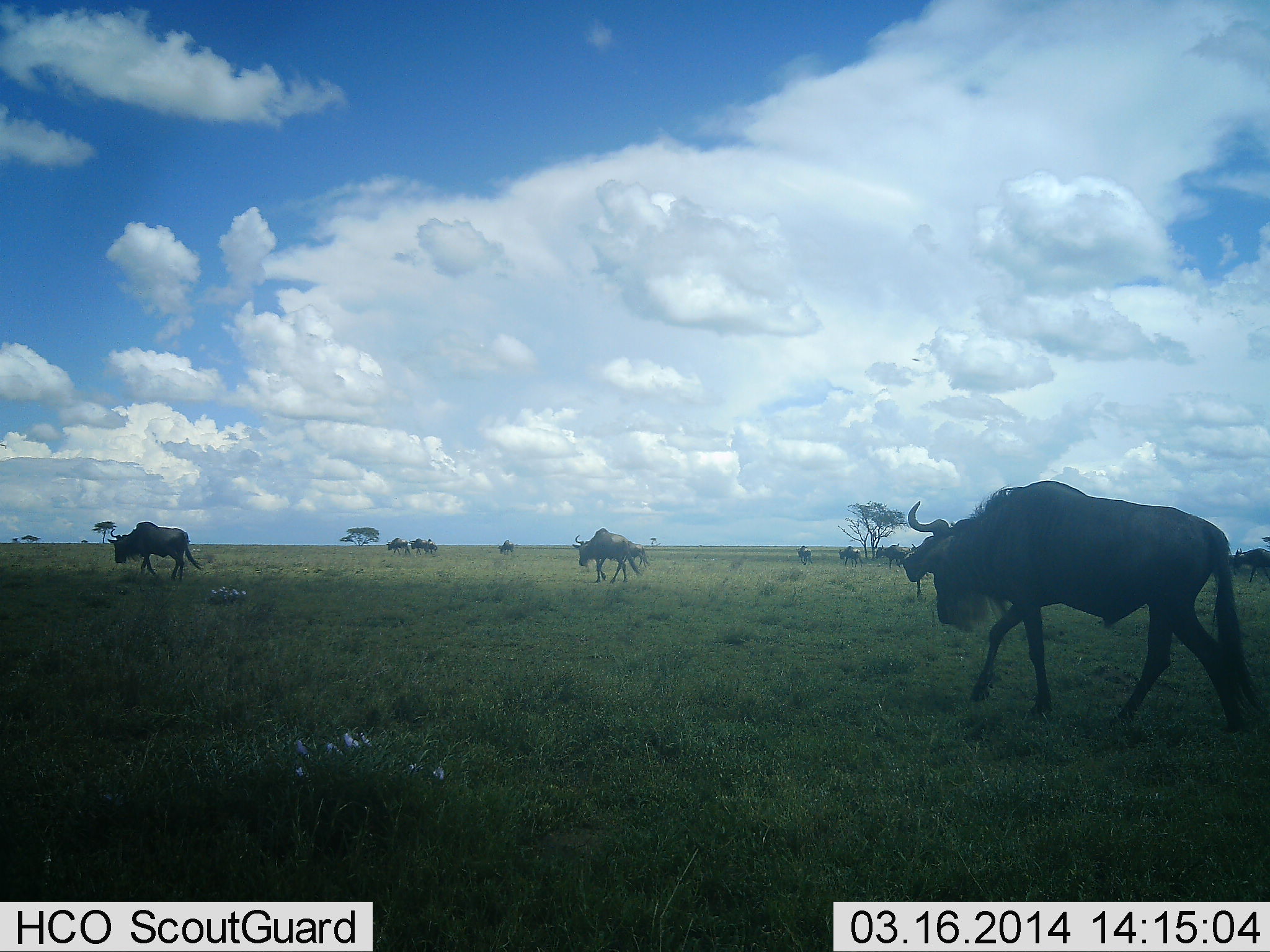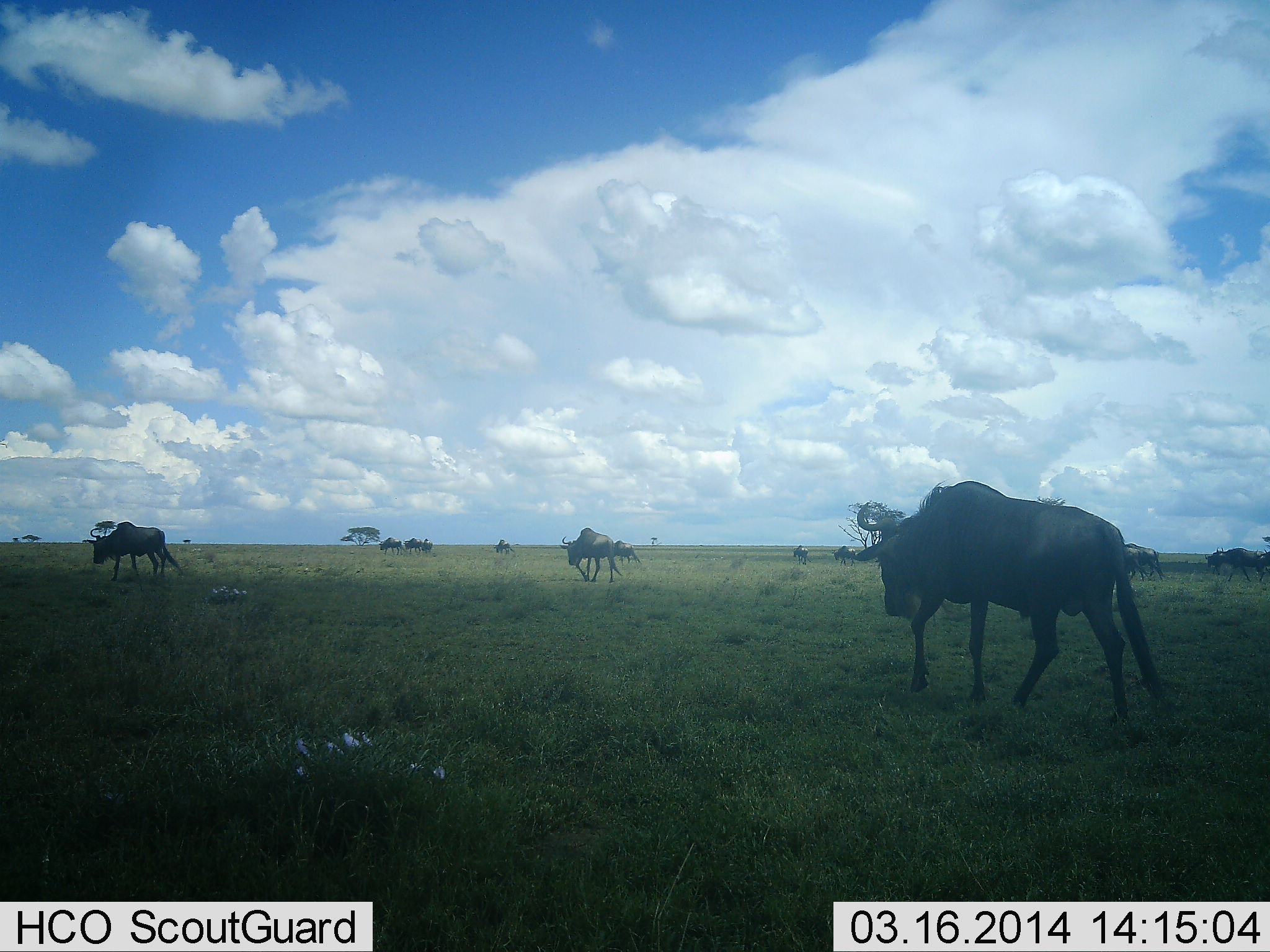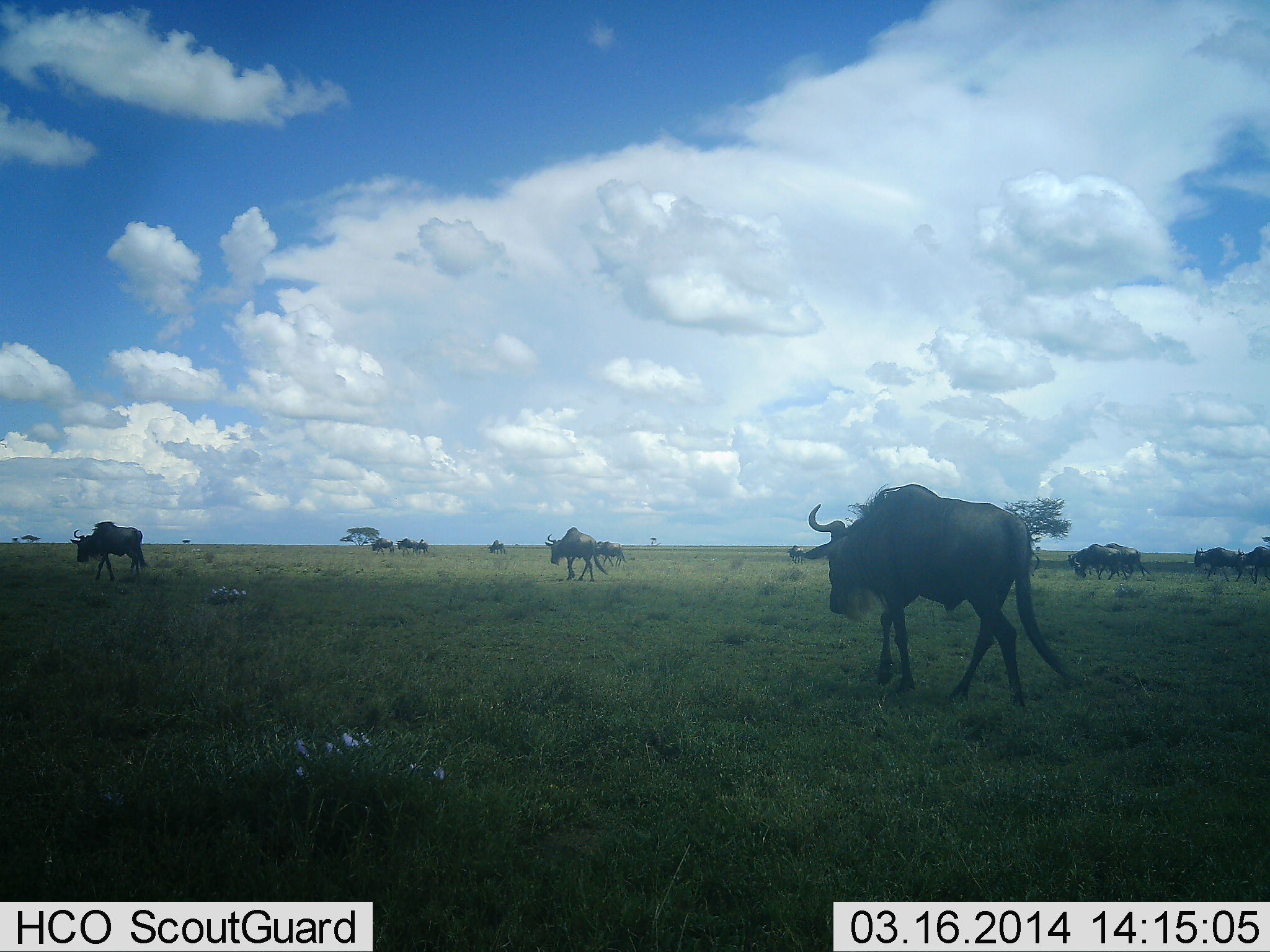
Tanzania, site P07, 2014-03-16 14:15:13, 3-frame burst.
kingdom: Animalia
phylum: Chordata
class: Mammalia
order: Artiodactyla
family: Bovidae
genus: Connochaetes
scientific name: Connochaetes taurinus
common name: blue wildebeest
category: wildebeest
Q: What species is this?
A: Wildebeest (blue wildebeest) (Connochaetes taurinus).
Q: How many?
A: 11-50.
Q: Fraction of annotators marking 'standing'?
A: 0%.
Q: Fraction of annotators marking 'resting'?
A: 0%.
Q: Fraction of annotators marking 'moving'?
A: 100%.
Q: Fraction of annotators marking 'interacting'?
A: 0%.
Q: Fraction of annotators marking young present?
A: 0%.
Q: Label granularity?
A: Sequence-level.